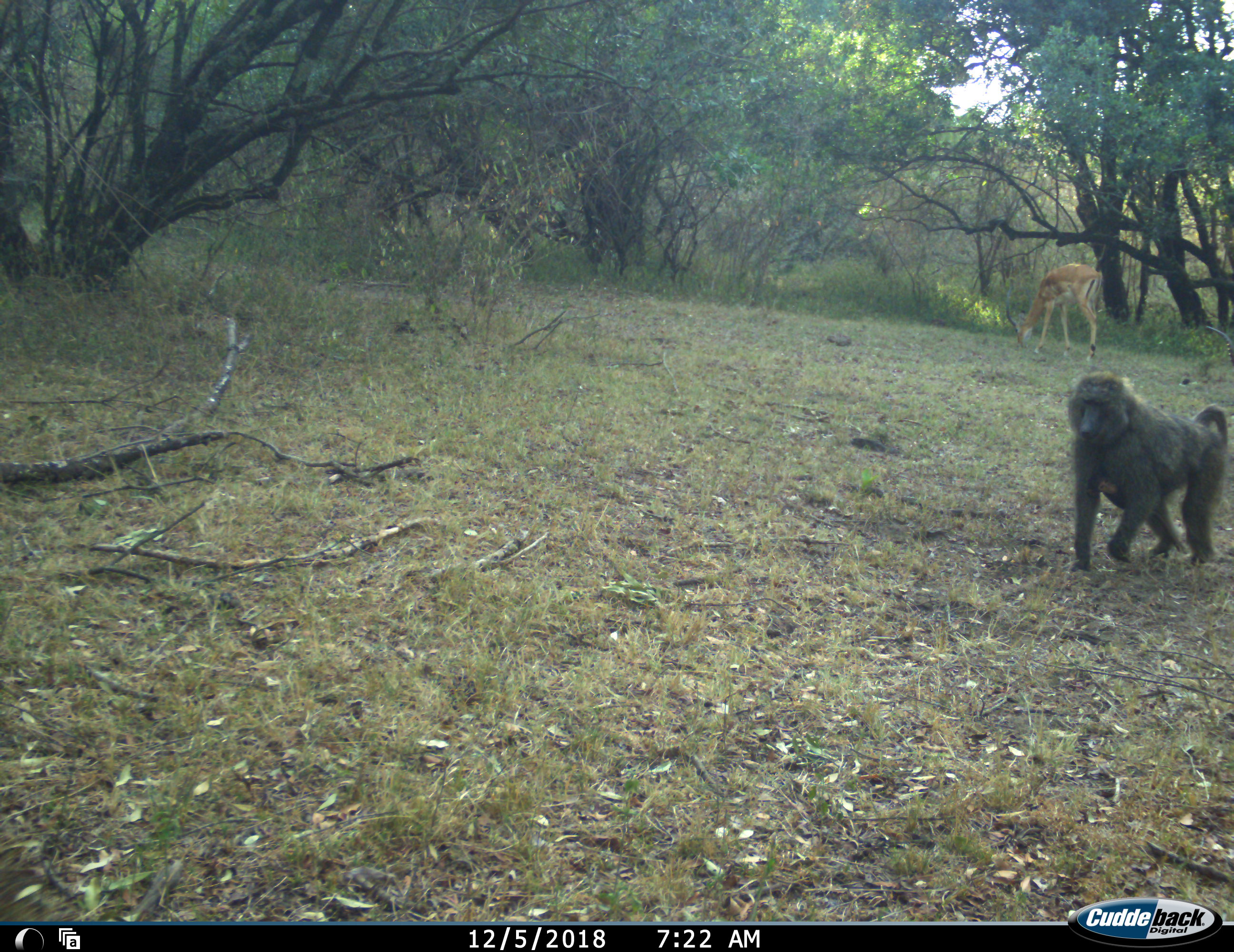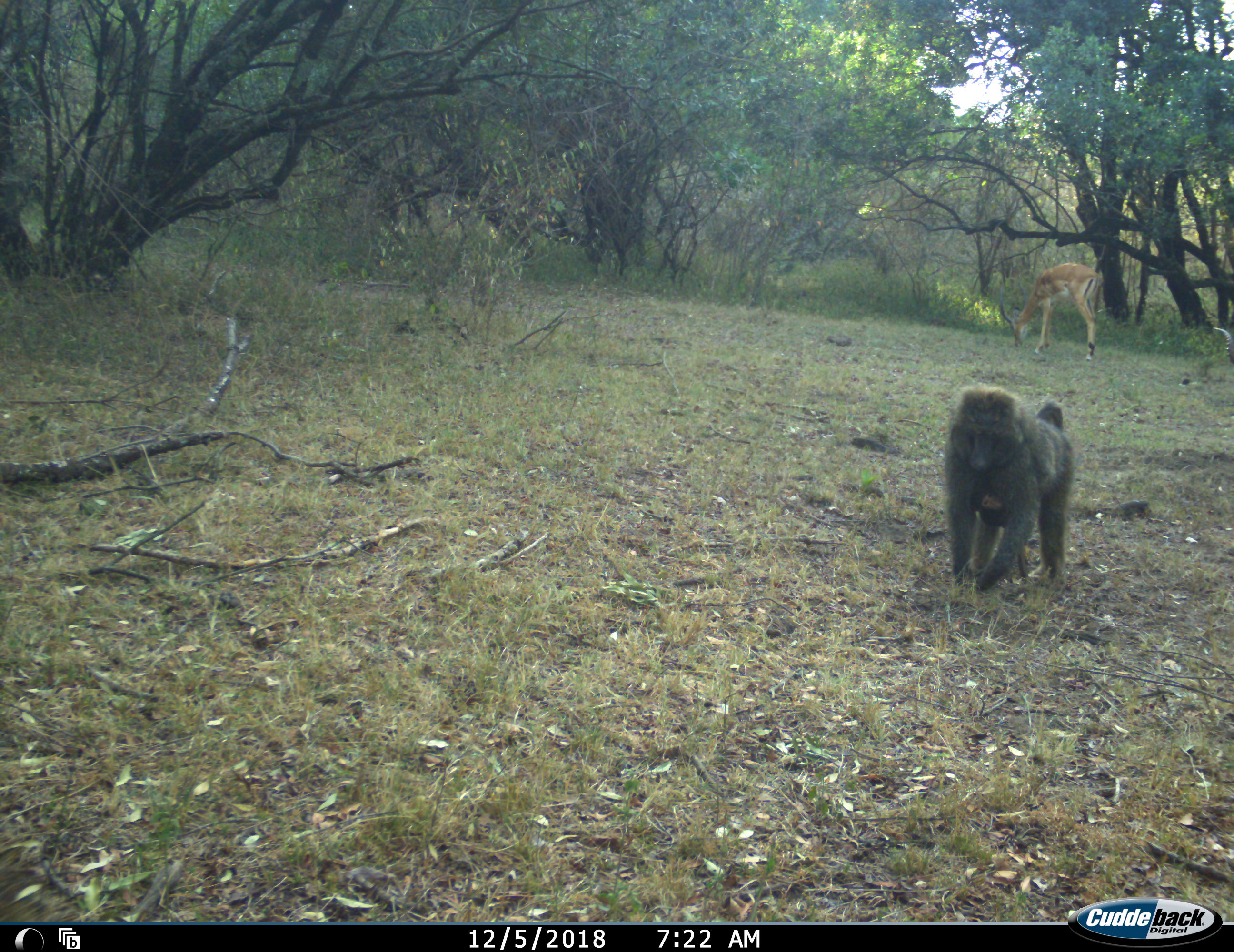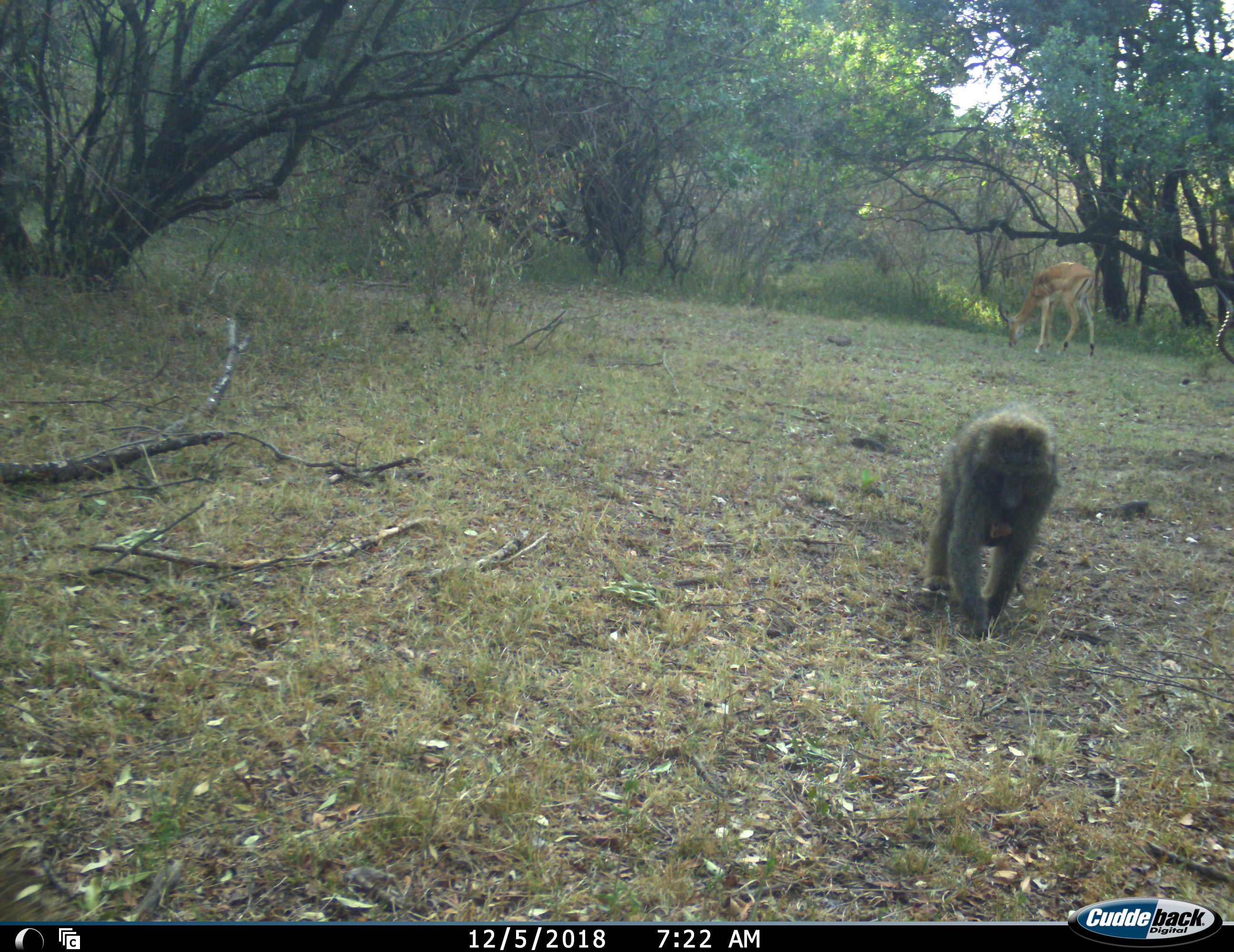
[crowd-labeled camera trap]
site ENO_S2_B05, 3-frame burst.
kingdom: Animalia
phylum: Chordata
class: Mammalia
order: Primates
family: Cercopithecidae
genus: Papio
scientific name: Papio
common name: baboon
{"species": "baboon (Papio)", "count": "1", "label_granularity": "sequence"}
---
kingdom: Animalia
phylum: Chordata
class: Mammalia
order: Artiodactyla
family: Bovidae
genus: Aepyceros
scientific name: Aepyceros melampus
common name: impala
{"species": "impala (Aepyceros melampus)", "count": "2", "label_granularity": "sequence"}